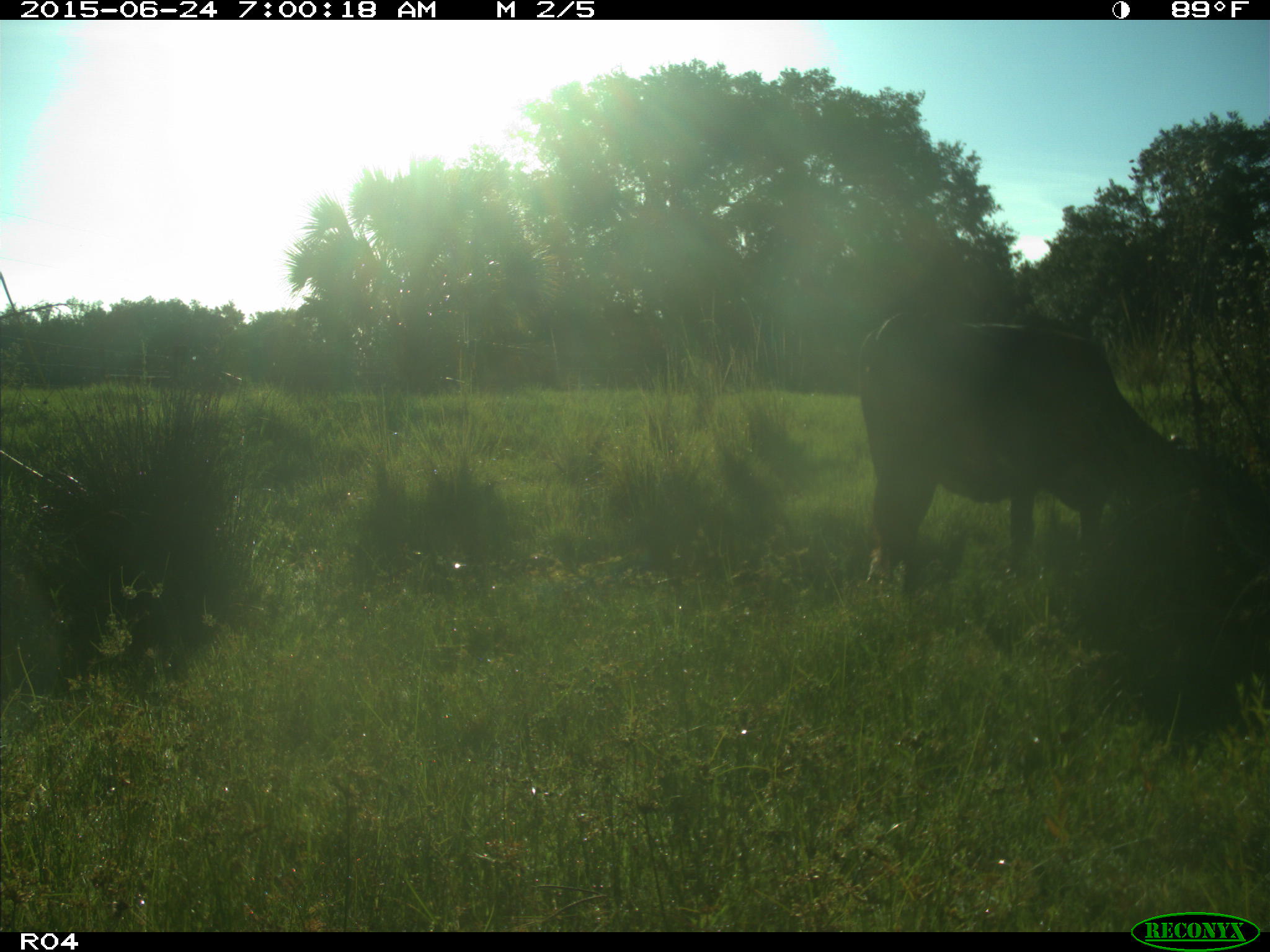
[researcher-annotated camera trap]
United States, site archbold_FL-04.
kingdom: Animalia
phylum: Chordata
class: Mammalia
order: Artiodactyla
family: Bovidae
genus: Bos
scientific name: Bos taurus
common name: domestic cow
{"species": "Bos taurus (domestic cow)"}